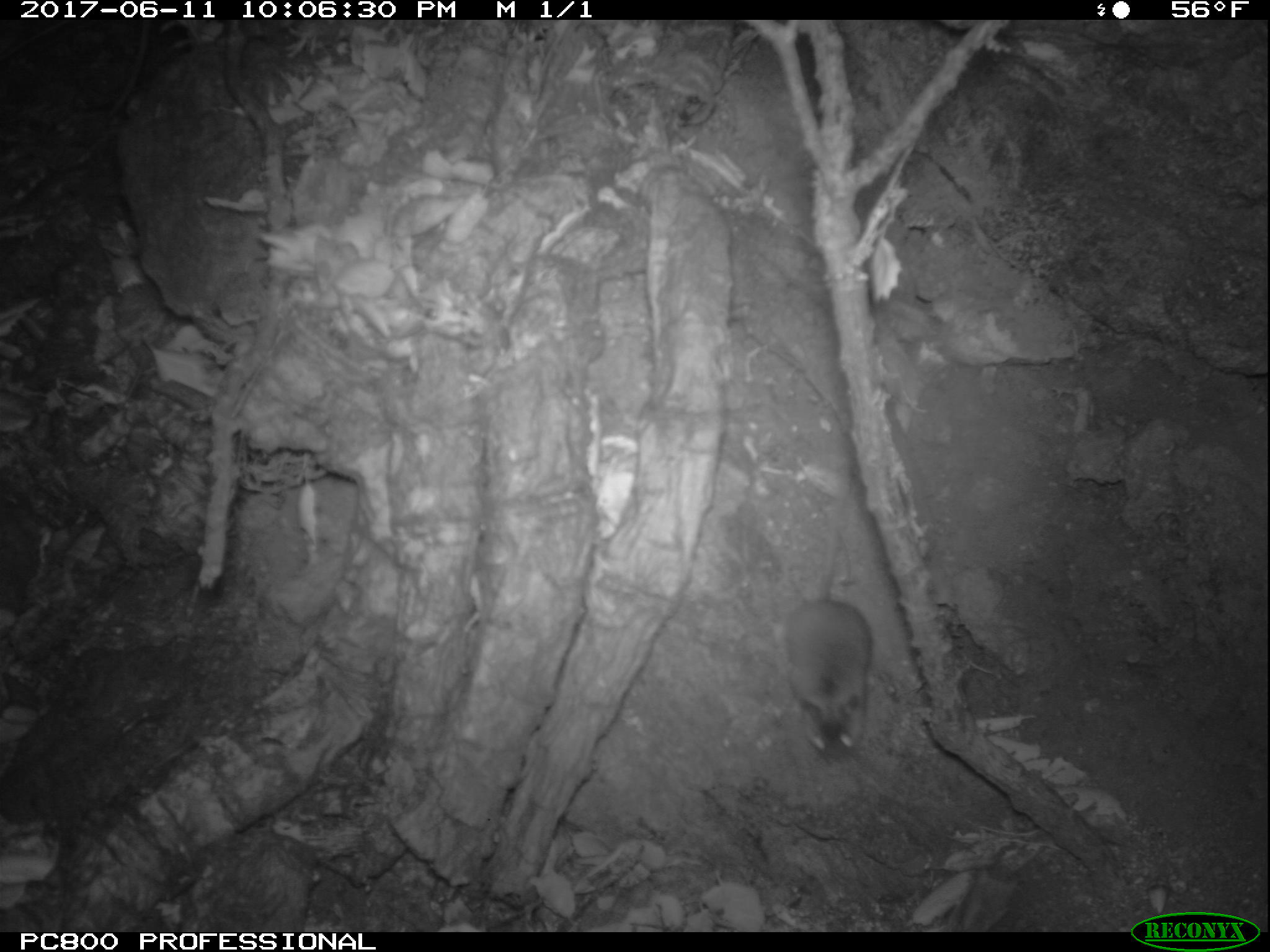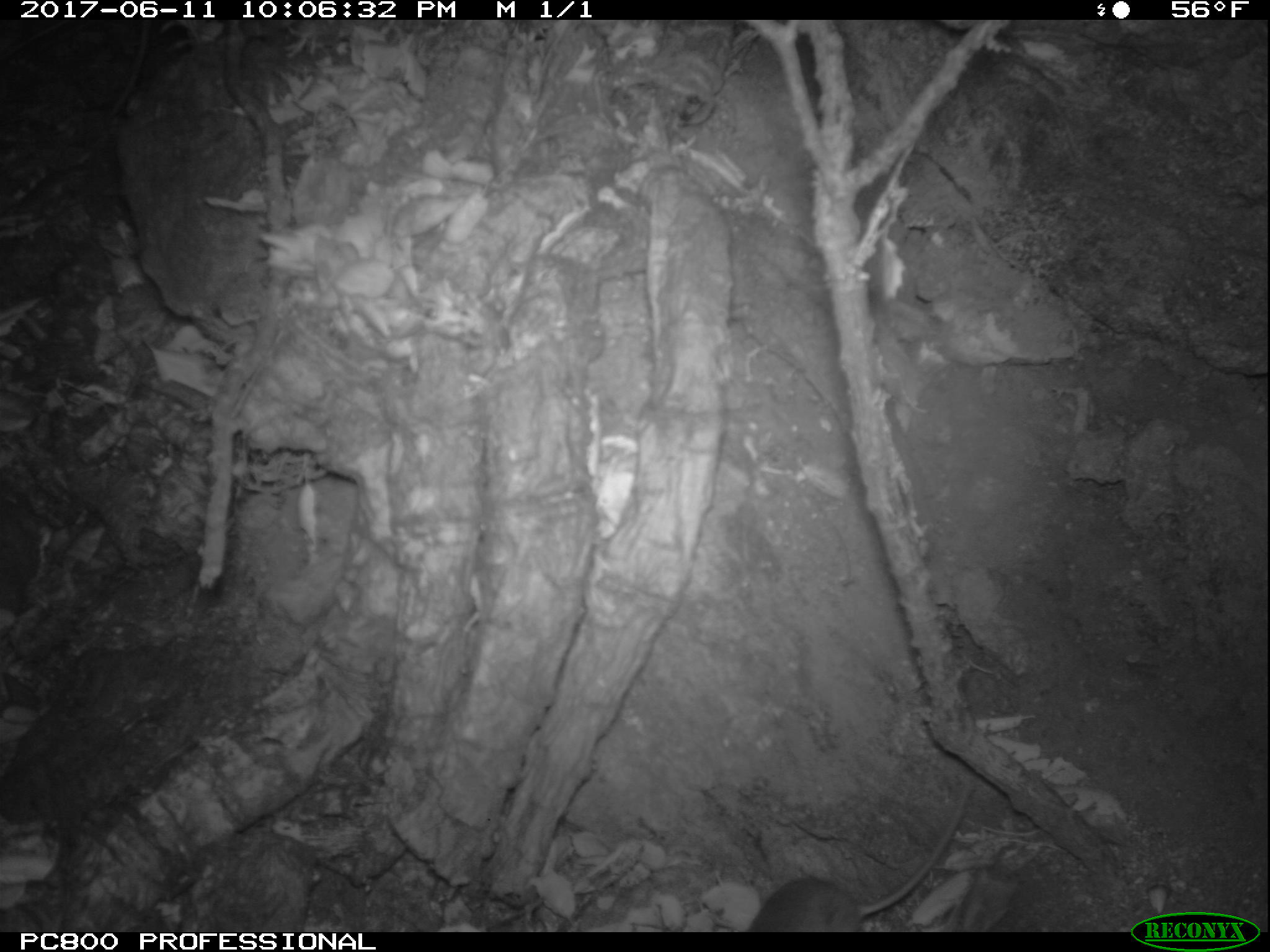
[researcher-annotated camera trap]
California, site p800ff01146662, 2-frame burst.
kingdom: Animalia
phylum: Chordata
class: Mammalia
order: Rodentia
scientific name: Rodentia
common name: rodent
Rodent (Rodentia).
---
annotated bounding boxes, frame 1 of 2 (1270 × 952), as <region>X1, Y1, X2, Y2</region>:
rodent: <region>779, 406, 875, 759</region>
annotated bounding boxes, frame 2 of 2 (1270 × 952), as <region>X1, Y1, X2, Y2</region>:
rodent: <region>745, 785, 972, 932</region>